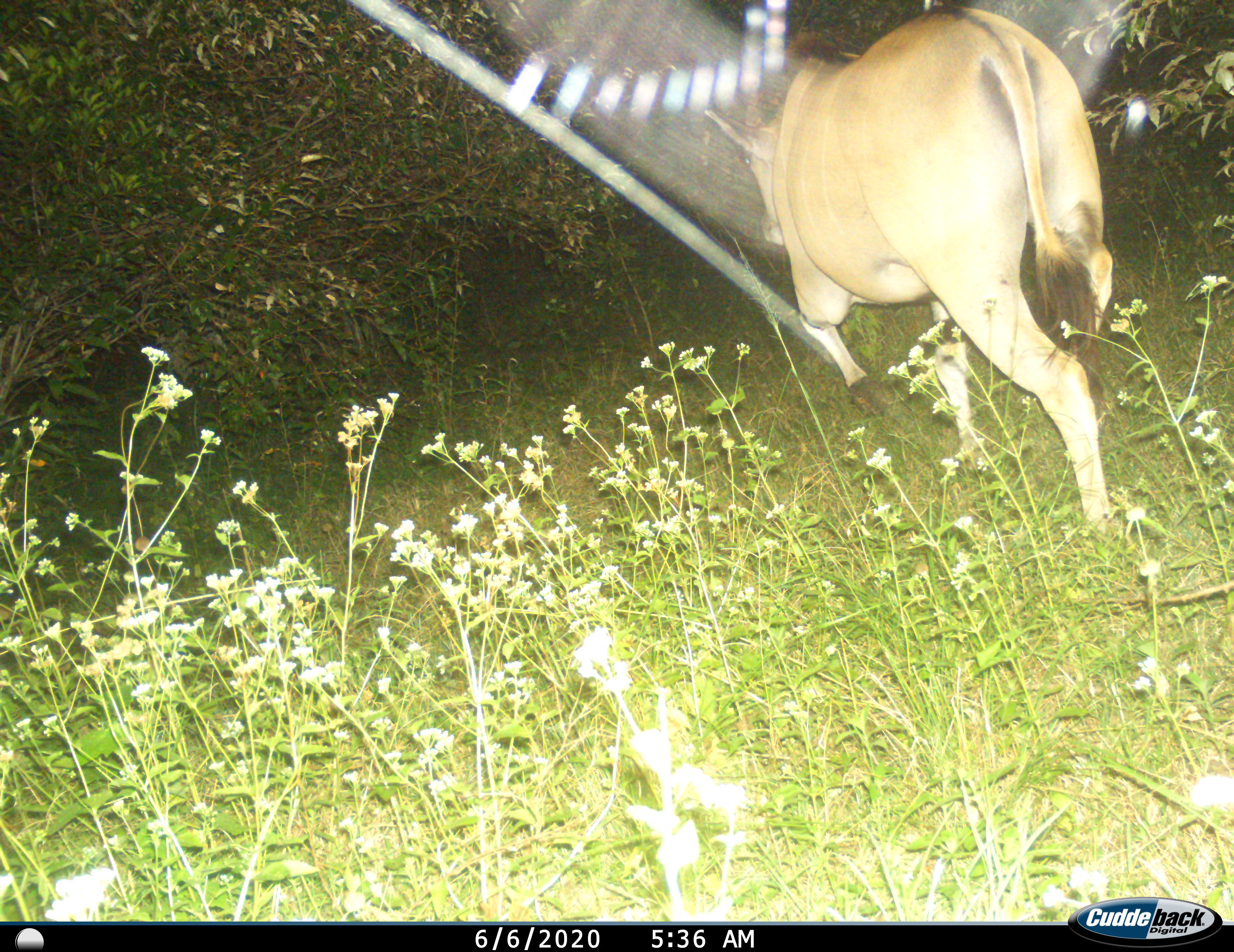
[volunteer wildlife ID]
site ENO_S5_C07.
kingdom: Animalia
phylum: Chordata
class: Mammalia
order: Artiodactyla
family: Bovidae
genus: Tragelaphus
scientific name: Tragelaphus oryx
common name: eland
Eland (Tragelaphus oryx), count 1. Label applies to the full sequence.